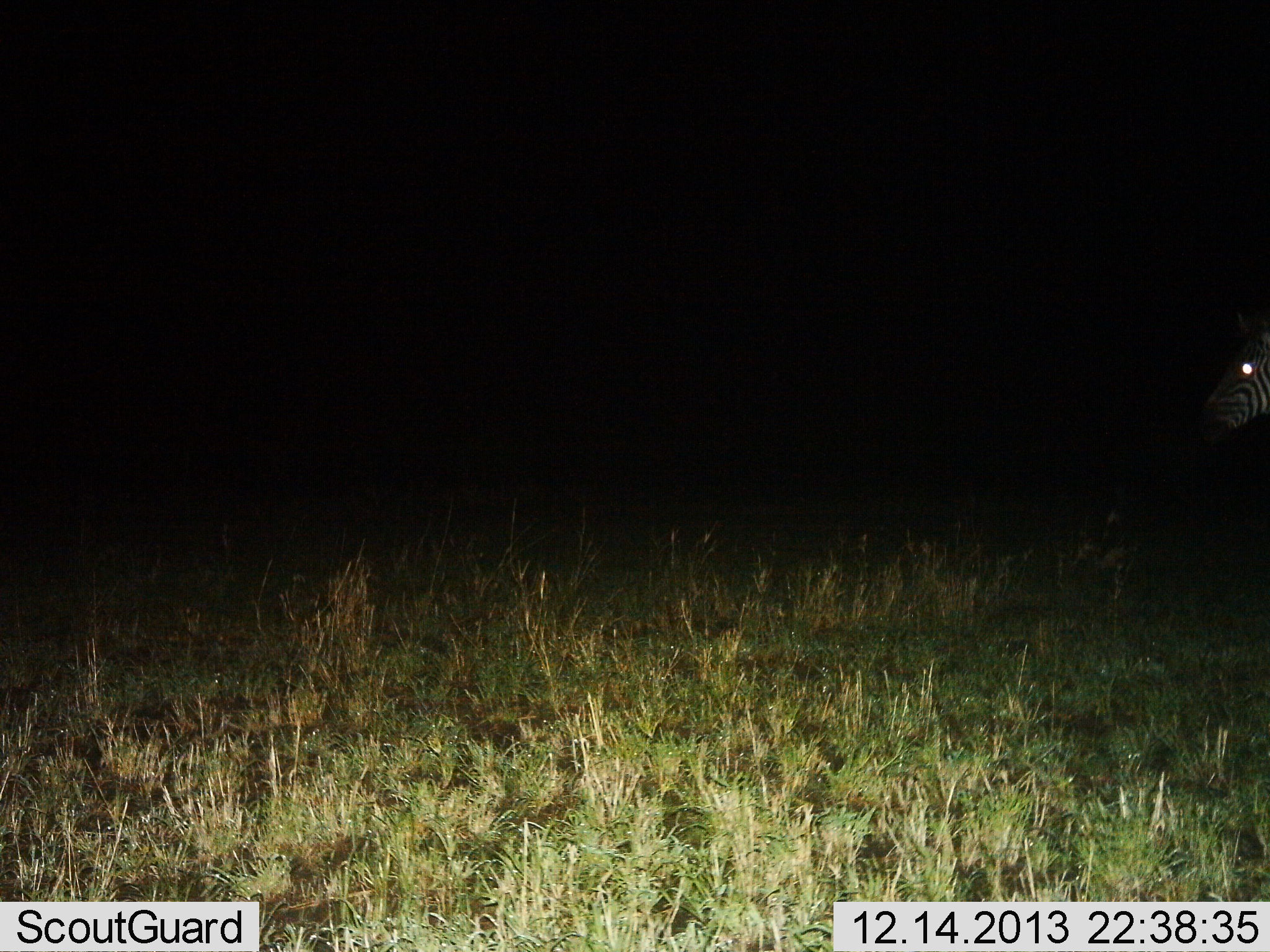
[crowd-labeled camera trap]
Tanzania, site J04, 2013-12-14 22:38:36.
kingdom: Animalia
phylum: Chordata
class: Mammalia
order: Perissodactyla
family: Equidae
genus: Equus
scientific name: Equus quagga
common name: plains zebra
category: zebra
Zebra (plains zebra) (Equus quagga), count 1. Behavior (volunteer vote fractions): standing 100%, resting 0%, moving 0%, interacting 0%. Young present (vote fraction): 0%. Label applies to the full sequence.